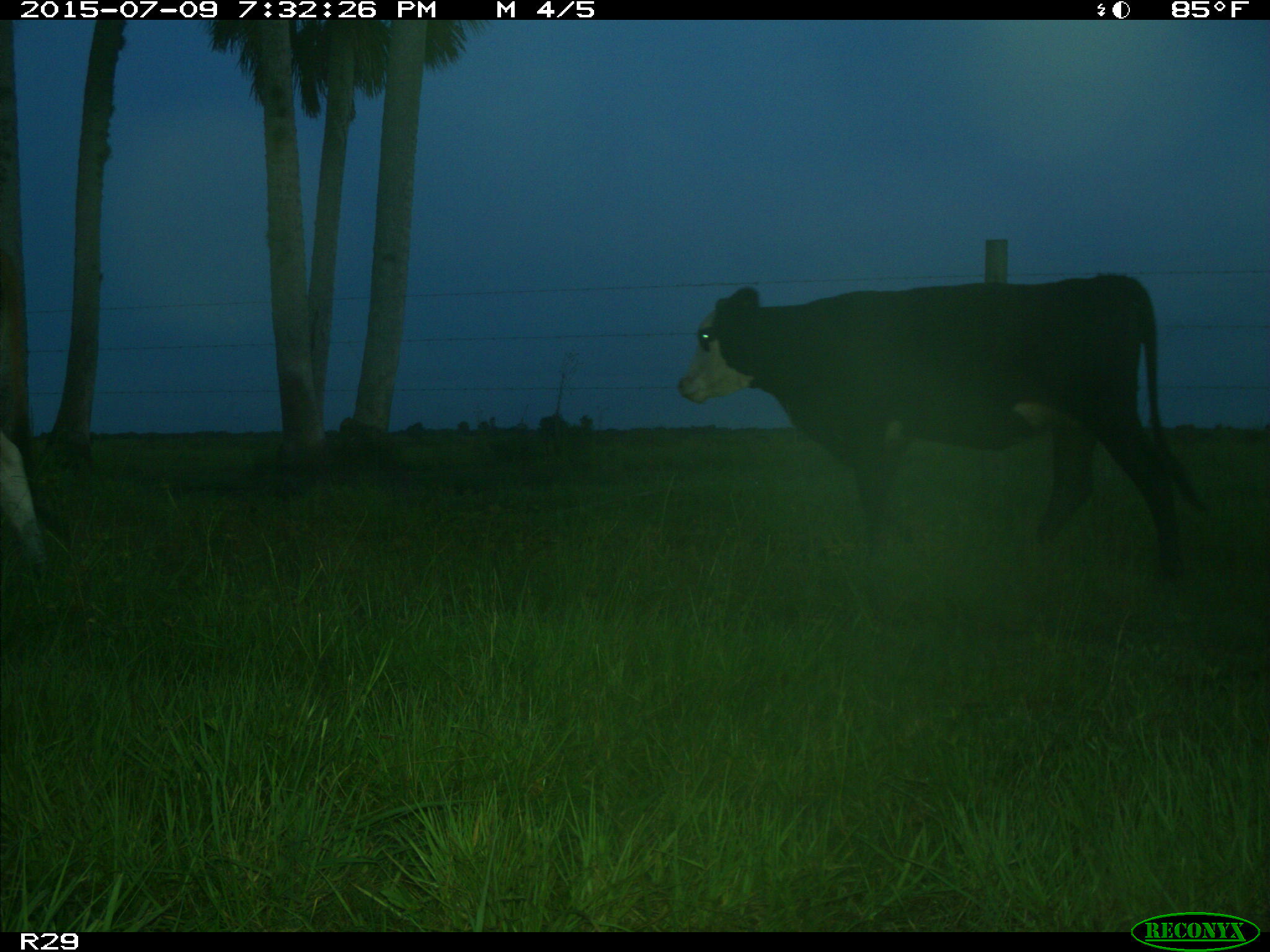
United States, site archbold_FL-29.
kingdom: Animalia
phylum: Chordata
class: Mammalia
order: Artiodactyla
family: Bovidae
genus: Bos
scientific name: Bos taurus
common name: domestic cow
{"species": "Bos taurus (domestic cow)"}